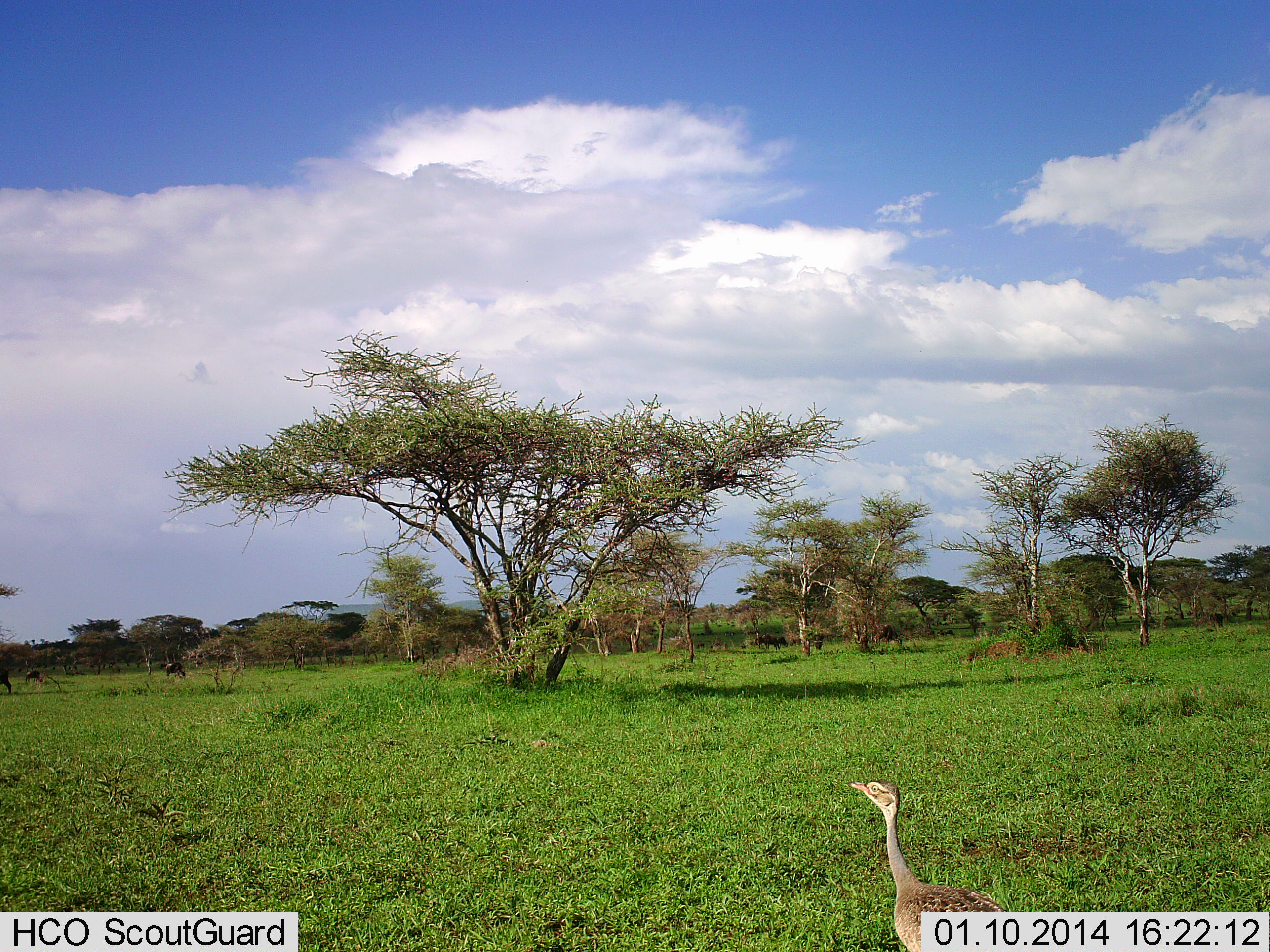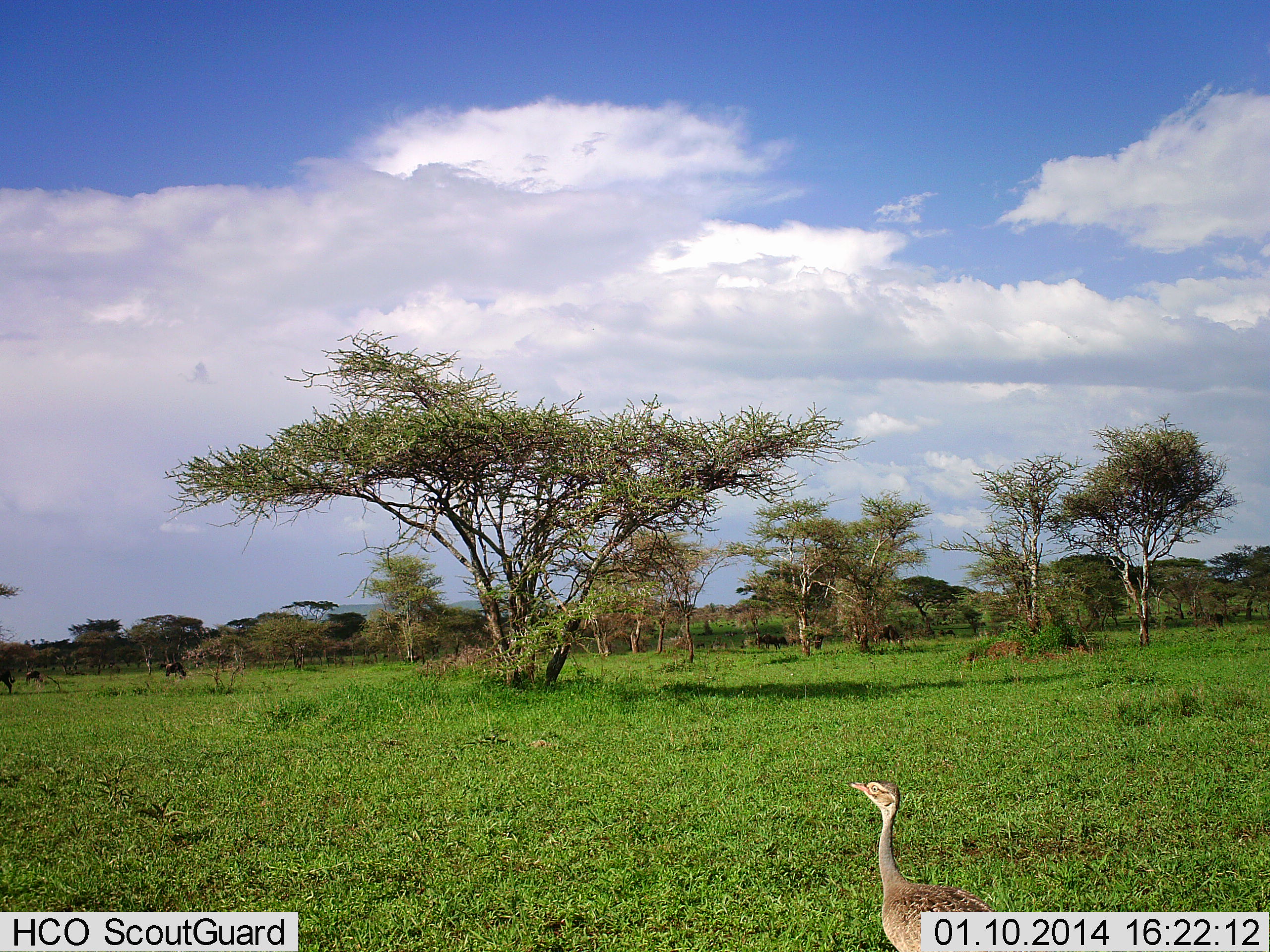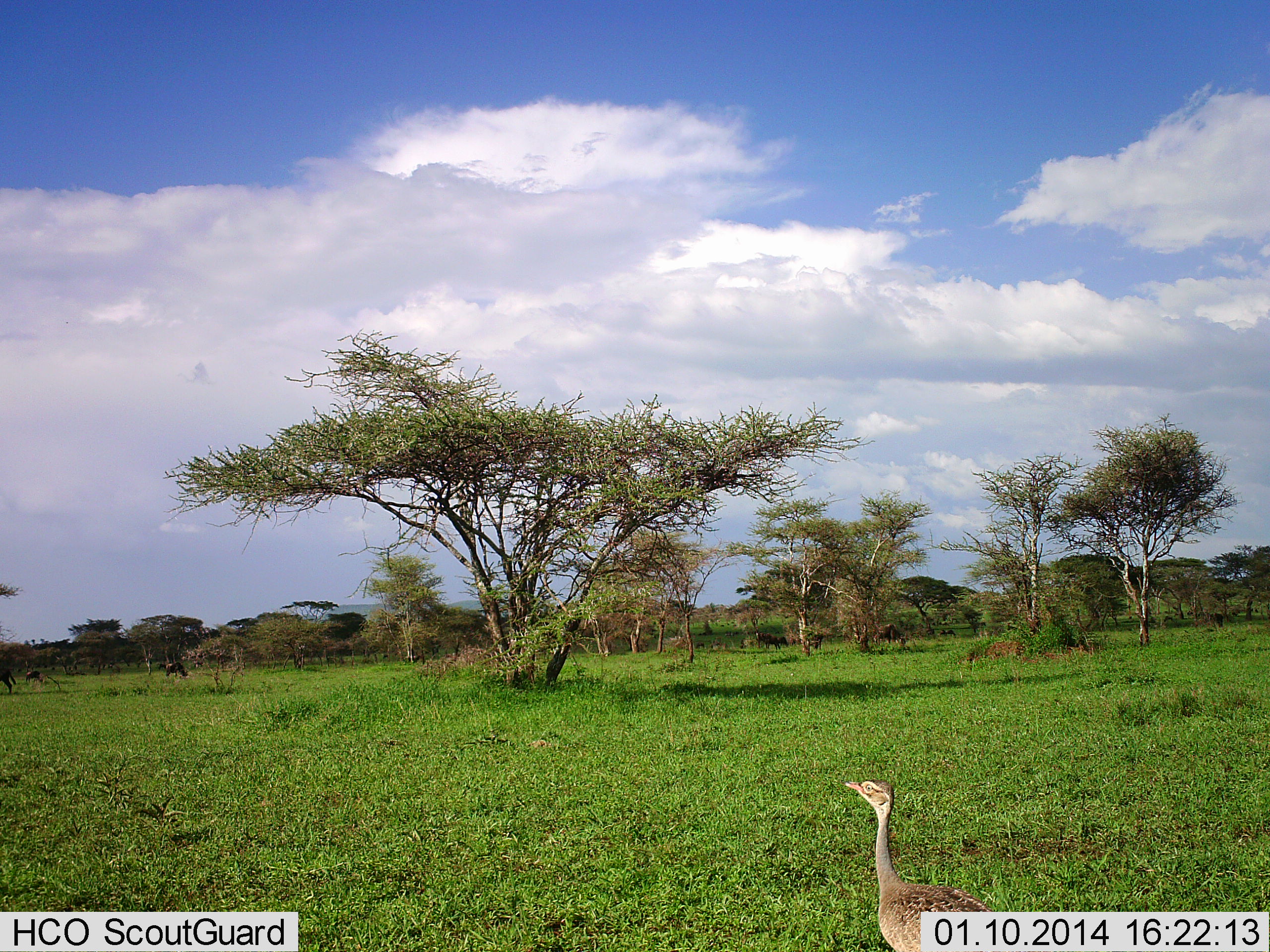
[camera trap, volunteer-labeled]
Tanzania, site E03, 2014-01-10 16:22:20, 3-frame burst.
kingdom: Animalia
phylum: Chordata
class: Aves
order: Otidiformes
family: Otididae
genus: Ardeotis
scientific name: Ardeotis kori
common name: kori bustard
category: koribustard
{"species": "koribustard (kori bustard) (Ardeotis kori)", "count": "1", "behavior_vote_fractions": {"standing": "70%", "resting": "0%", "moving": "30%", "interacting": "0%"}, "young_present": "0%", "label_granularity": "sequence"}